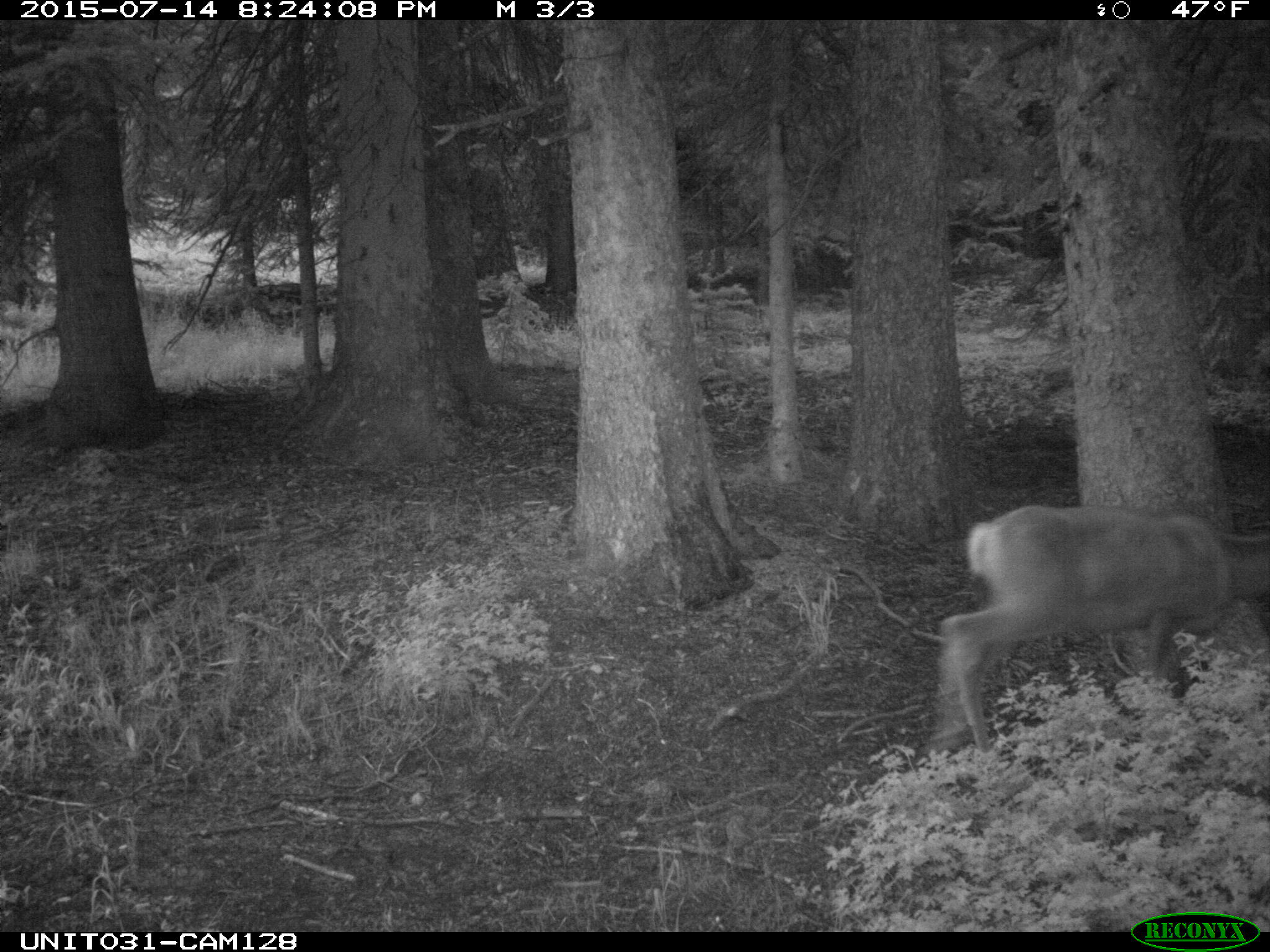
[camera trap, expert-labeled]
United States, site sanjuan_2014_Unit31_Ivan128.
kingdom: Animalia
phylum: Chordata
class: Mammalia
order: Artiodactyla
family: Cervidae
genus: Odocoileus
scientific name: Odocoileus hemionus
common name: mule deer